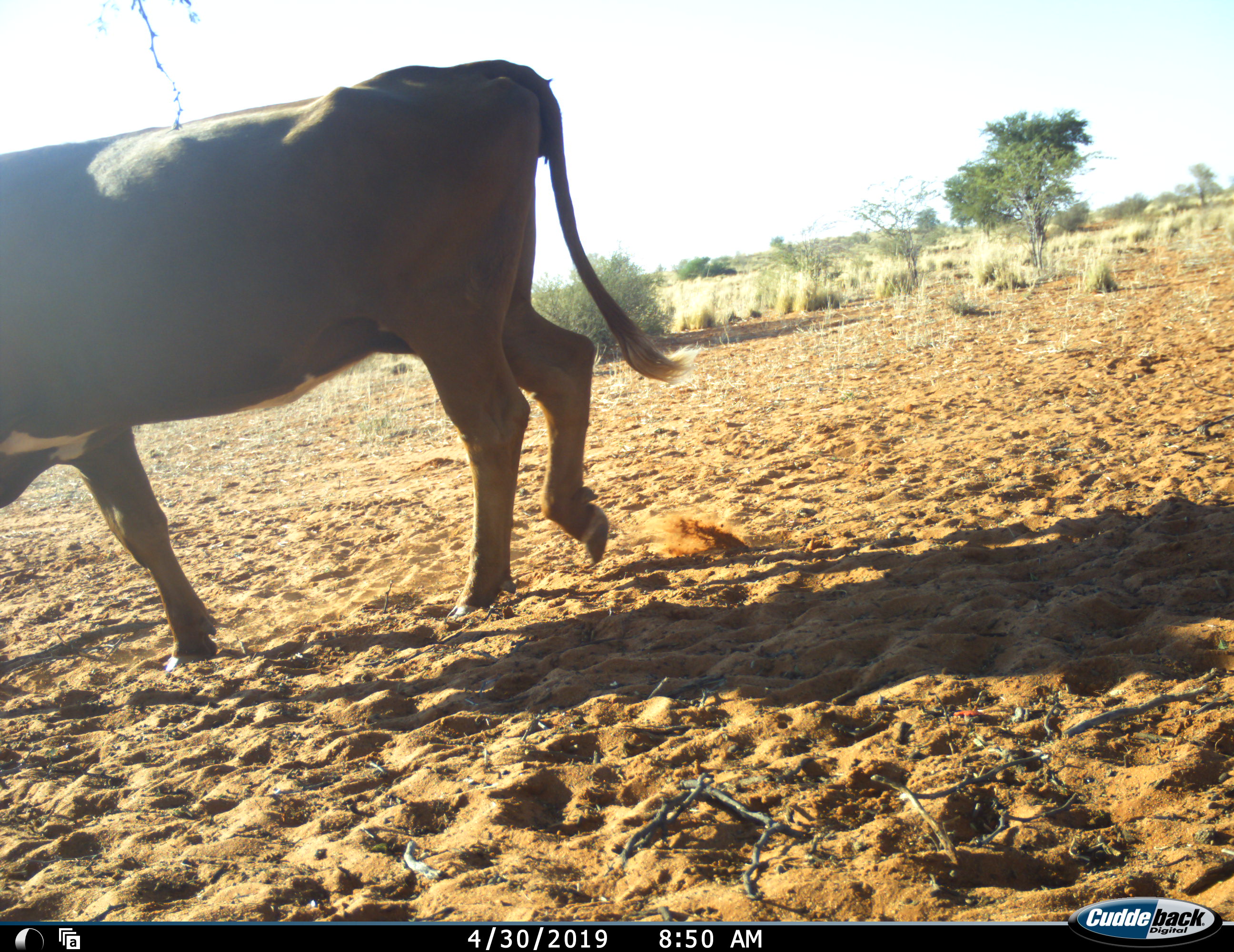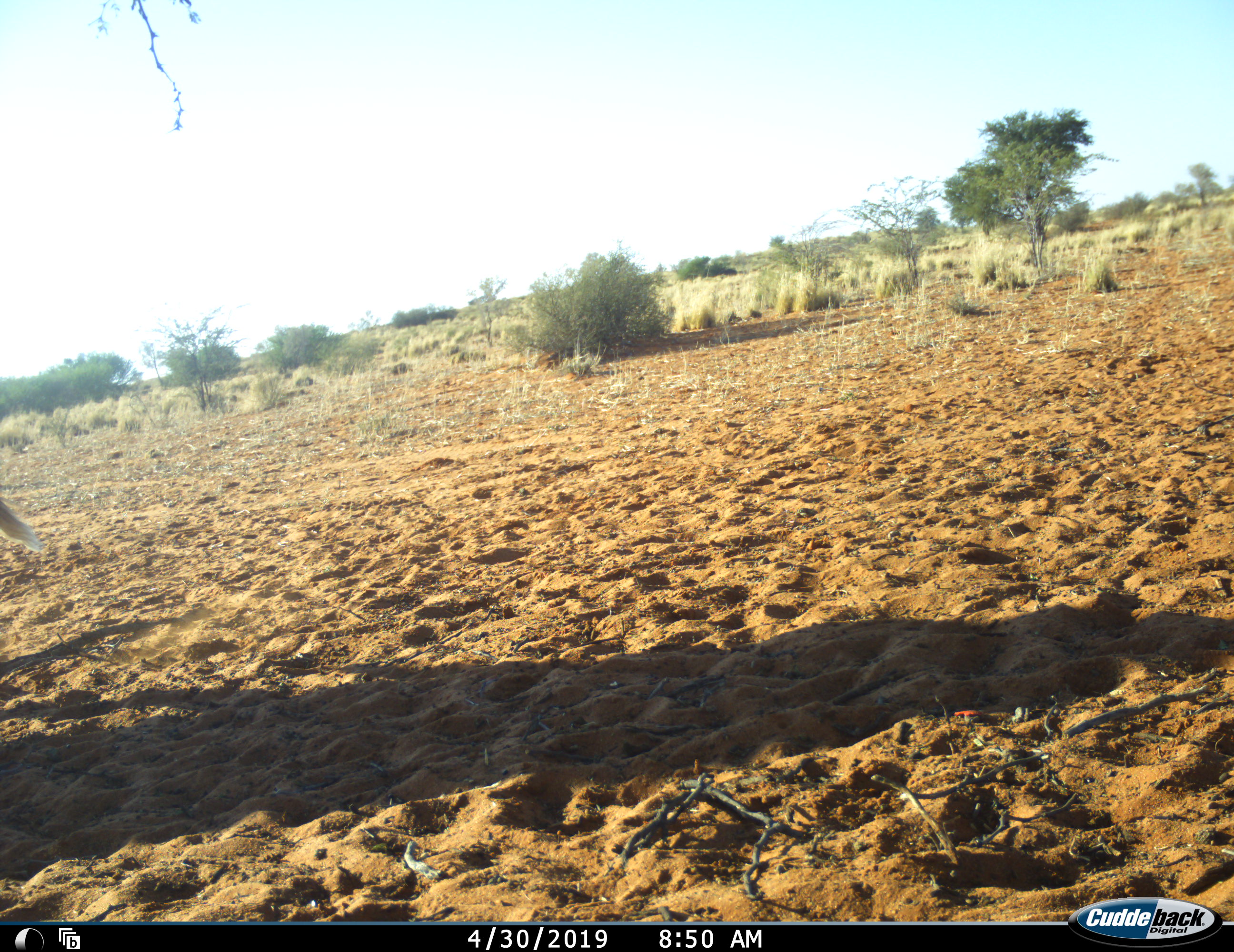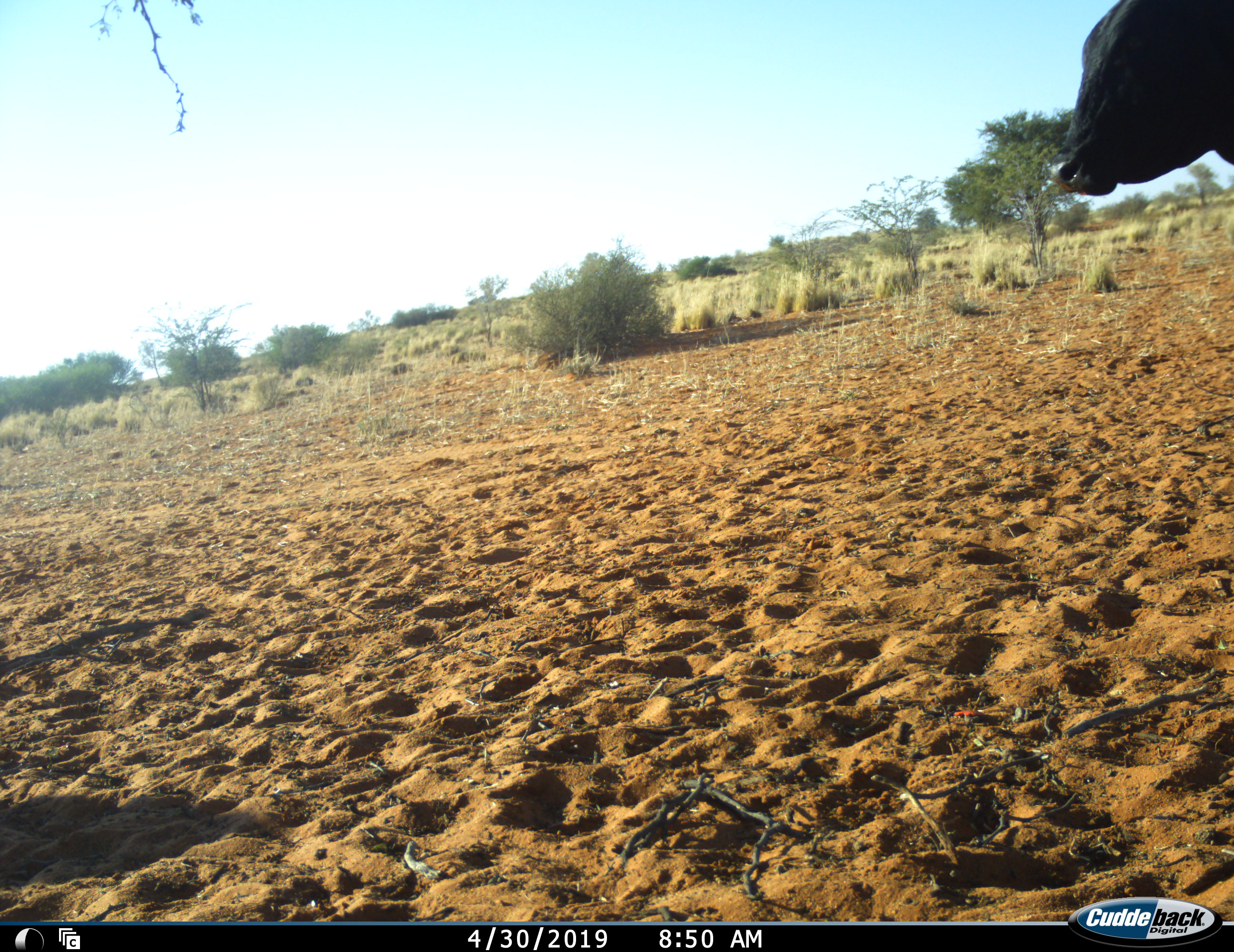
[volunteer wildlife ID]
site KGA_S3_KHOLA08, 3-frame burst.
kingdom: Animalia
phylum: Chordata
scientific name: Vertebrata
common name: domestic animal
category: domesticanimal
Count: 2.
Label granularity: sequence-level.